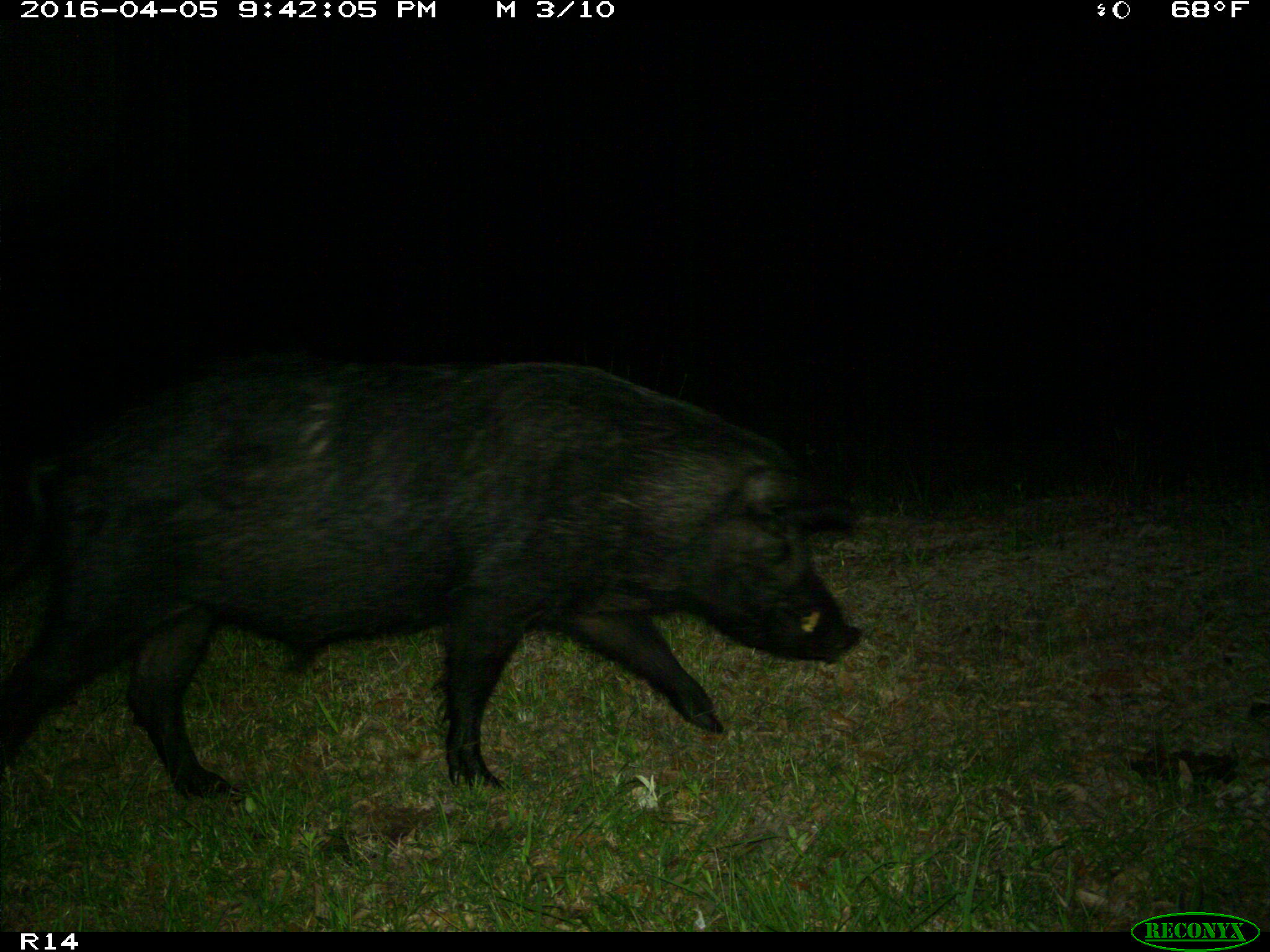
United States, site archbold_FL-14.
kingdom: Animalia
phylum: Chordata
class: Mammalia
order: Artiodactyla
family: Suidae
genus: Sus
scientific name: Sus scrofa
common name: wild boar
Sus scrofa (wild boar).